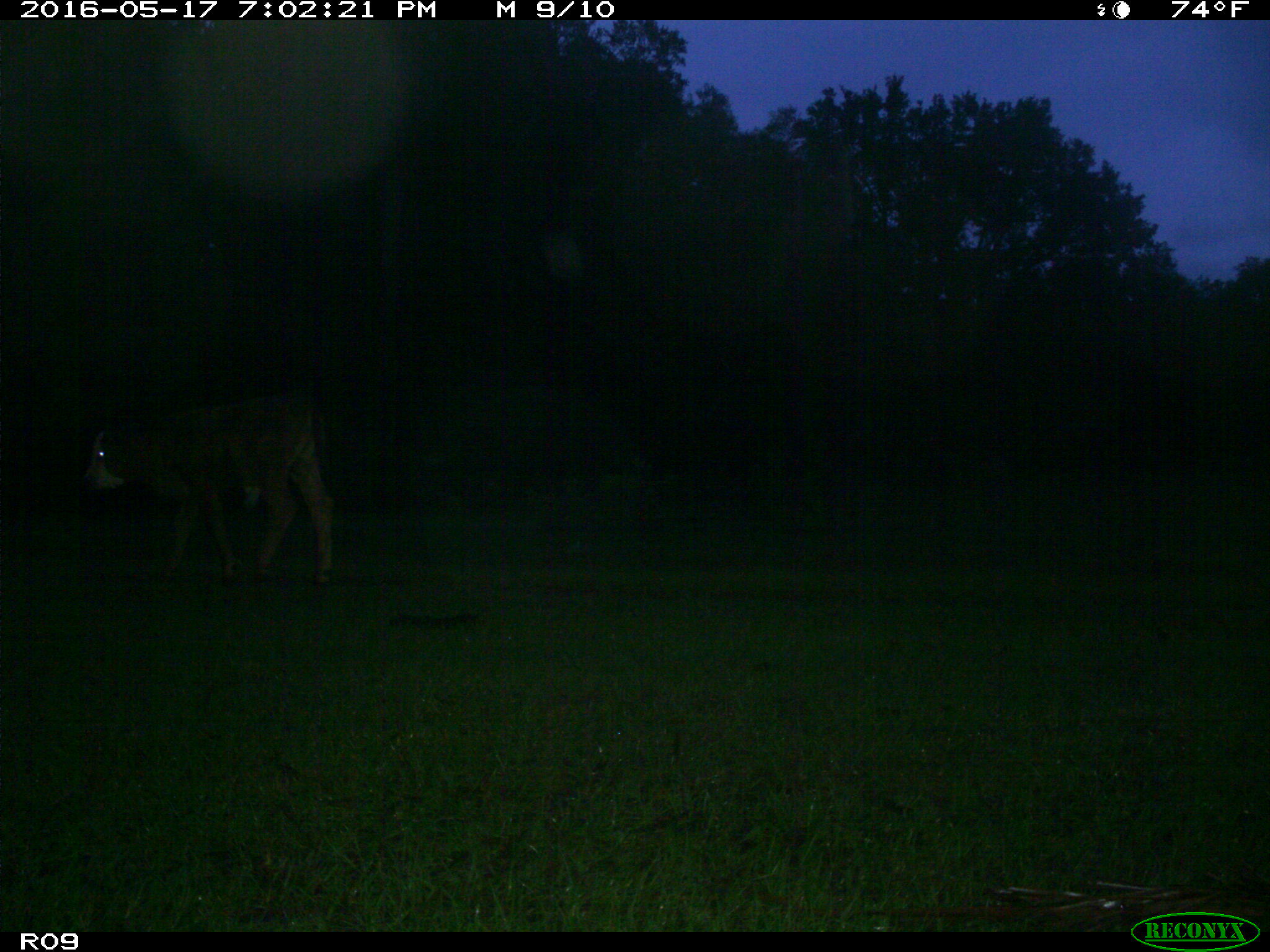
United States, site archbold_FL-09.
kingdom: Animalia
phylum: Chordata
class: Mammalia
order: Artiodactyla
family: Bovidae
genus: Bos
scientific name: Bos taurus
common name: domestic cow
Bos taurus (domestic cow).